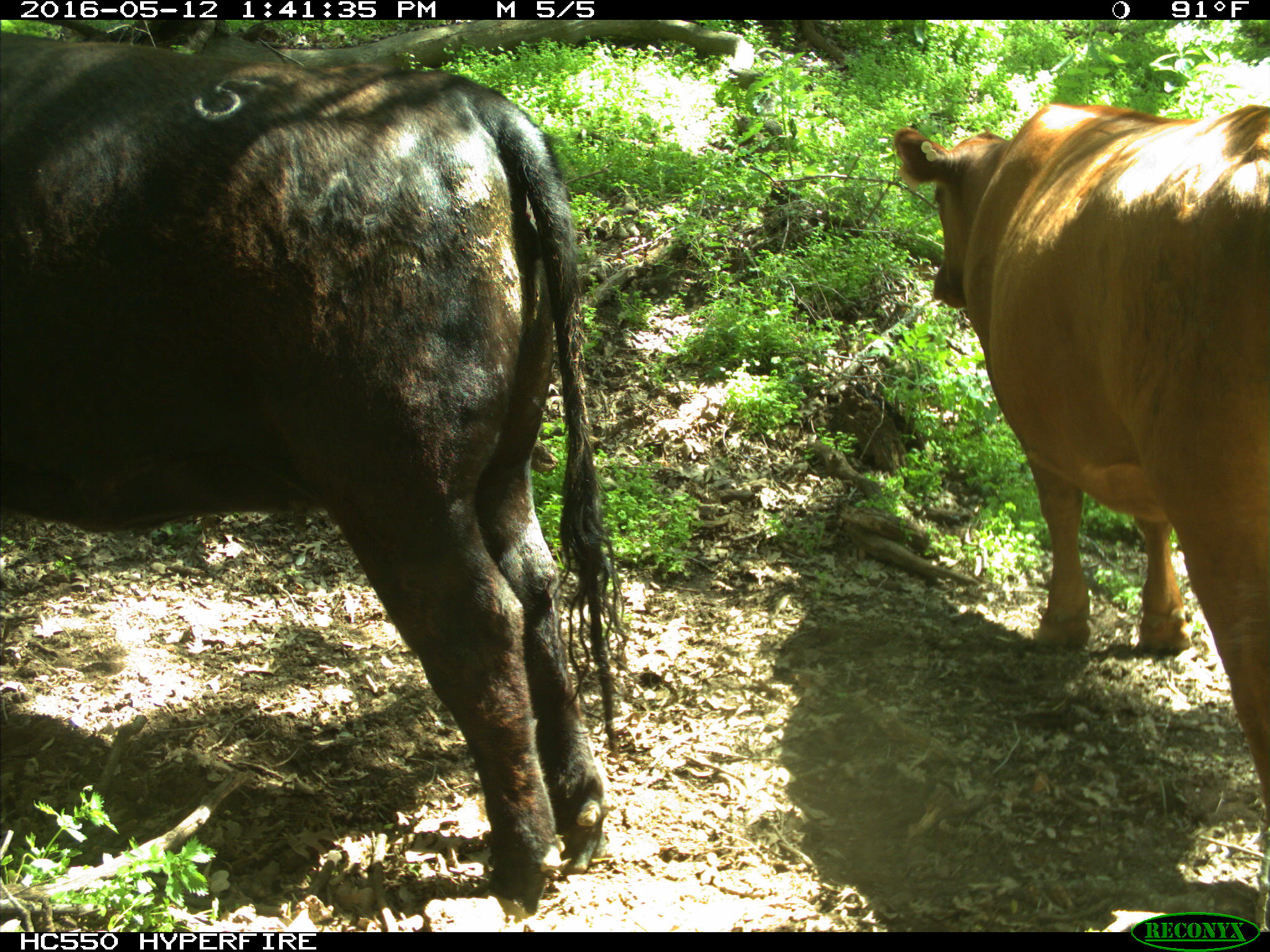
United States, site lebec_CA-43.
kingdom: Animalia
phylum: Chordata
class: Mammalia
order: Artiodactyla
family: Bovidae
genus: Bos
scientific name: Bos taurus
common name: domestic cow